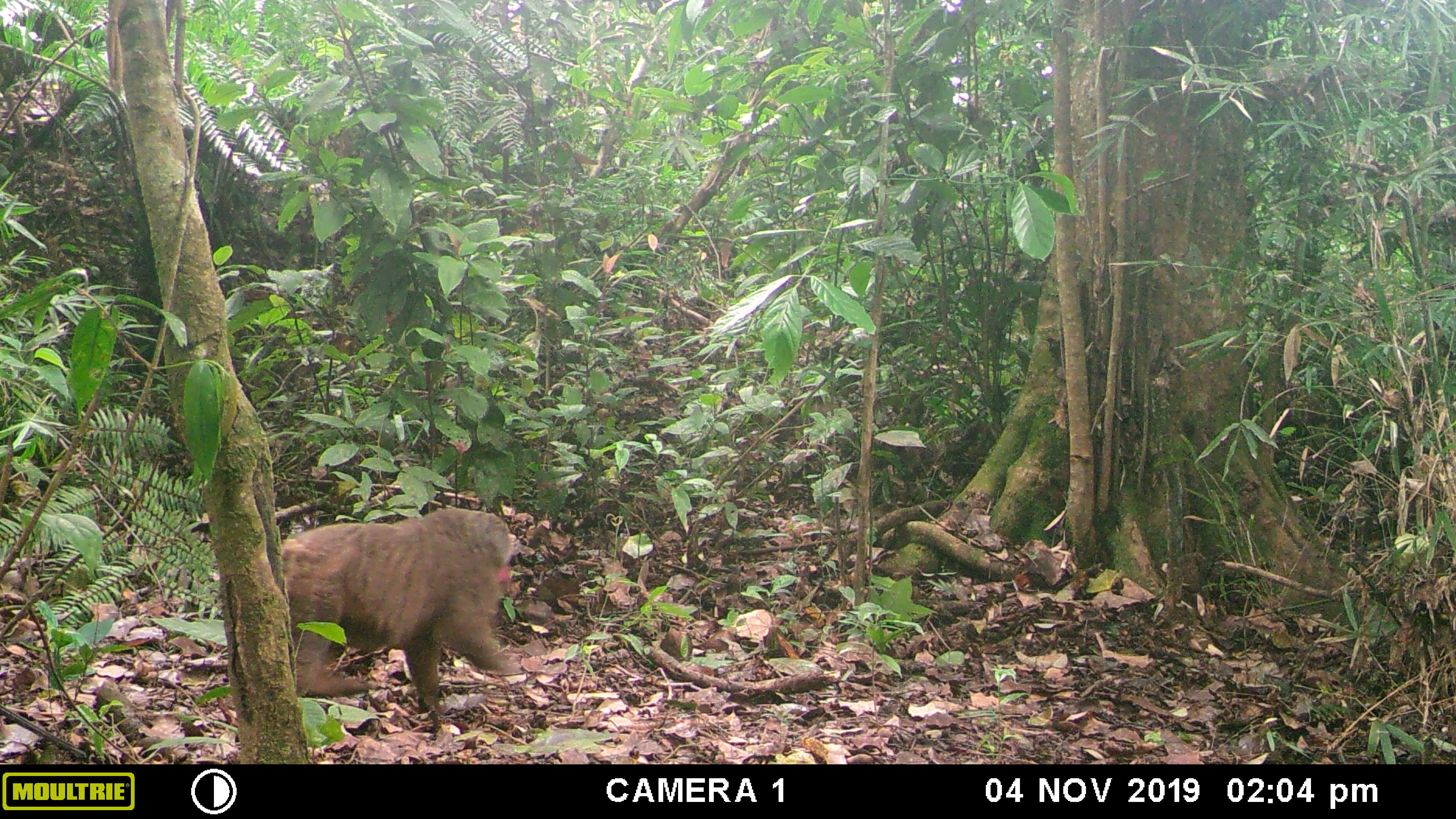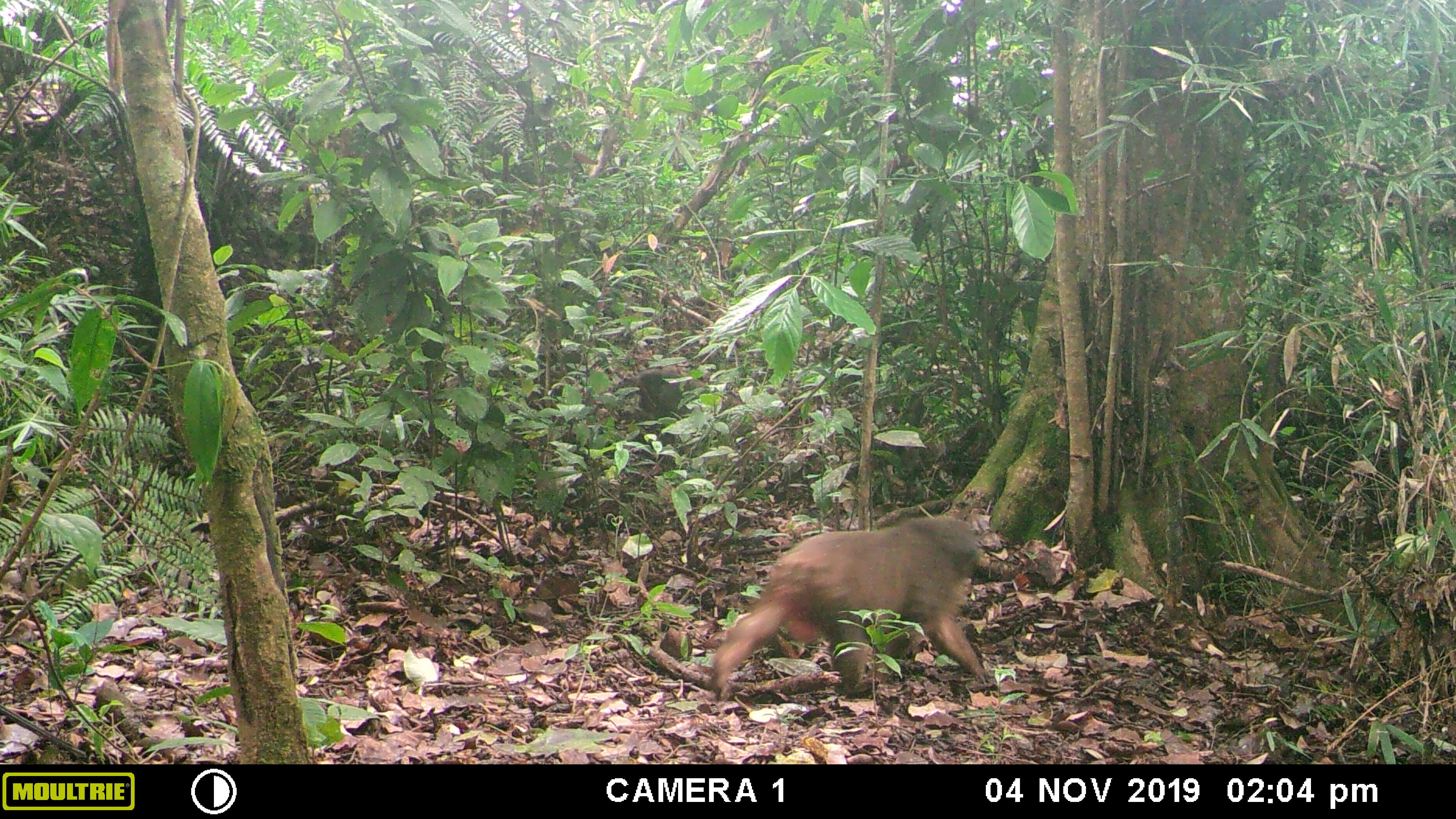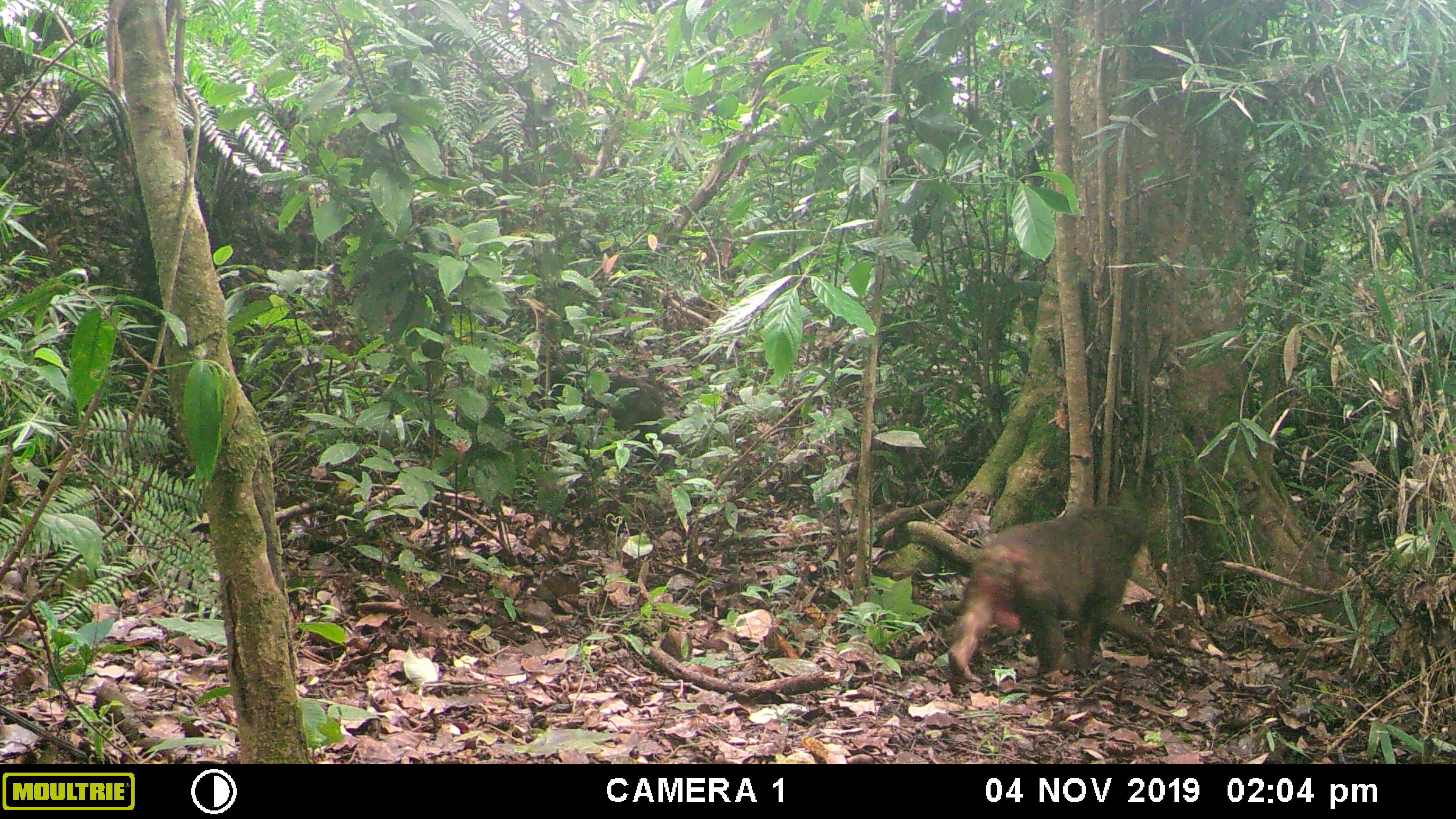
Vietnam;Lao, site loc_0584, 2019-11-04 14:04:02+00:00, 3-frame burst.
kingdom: Animalia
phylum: Chordata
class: Mammalia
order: Primates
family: Cercopithecidae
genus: Macaca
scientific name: Macaca arctoides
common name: stump-tailed macaque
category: stump tailed macaque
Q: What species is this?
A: Stump tailed macaque (stump-tailed macaque) (Macaca arctoides).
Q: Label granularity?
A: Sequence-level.